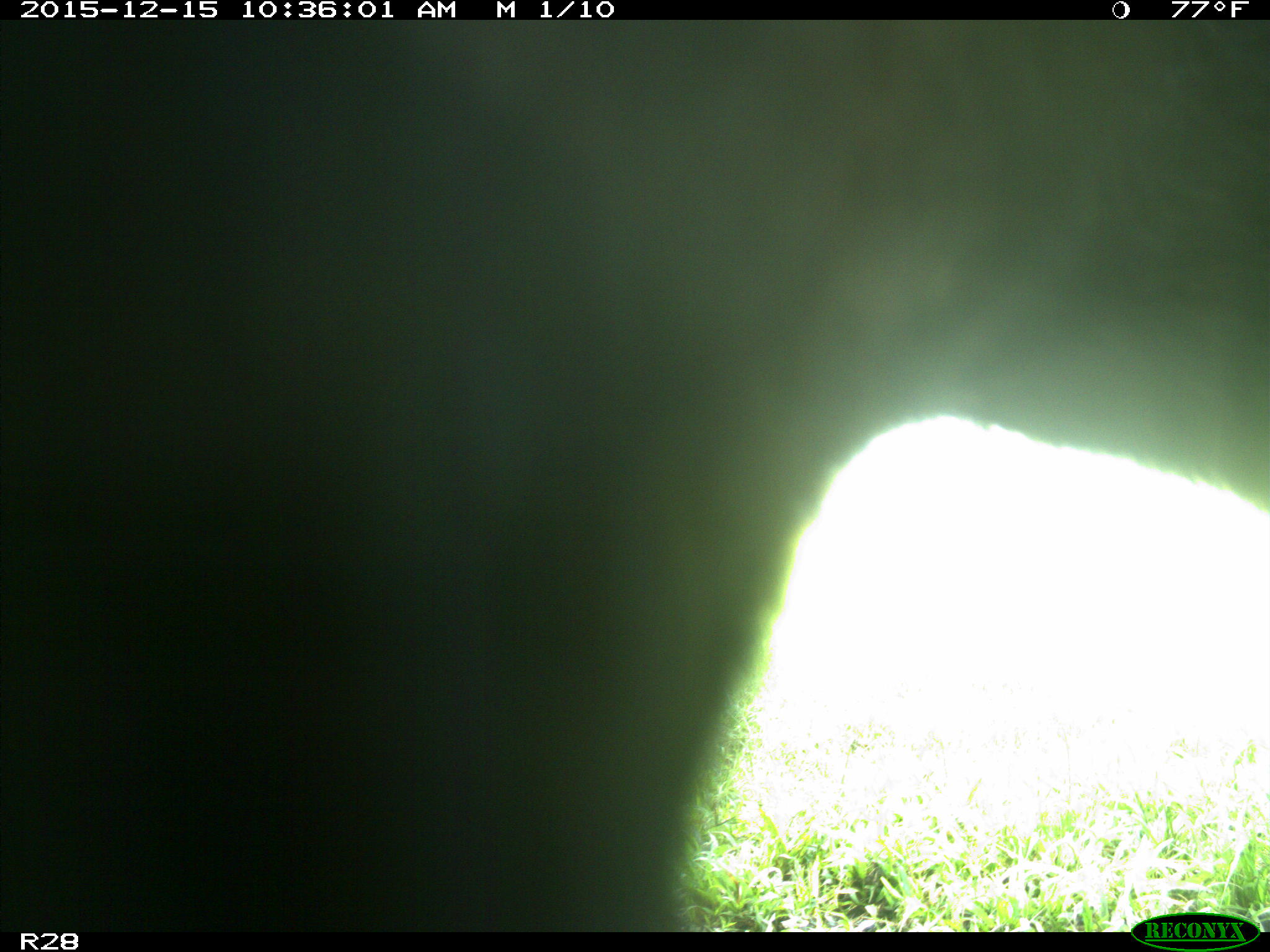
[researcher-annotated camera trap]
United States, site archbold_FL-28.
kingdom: Animalia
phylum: Chordata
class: Mammalia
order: Artiodactyla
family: Bovidae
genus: Bos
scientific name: Bos taurus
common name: domestic cow